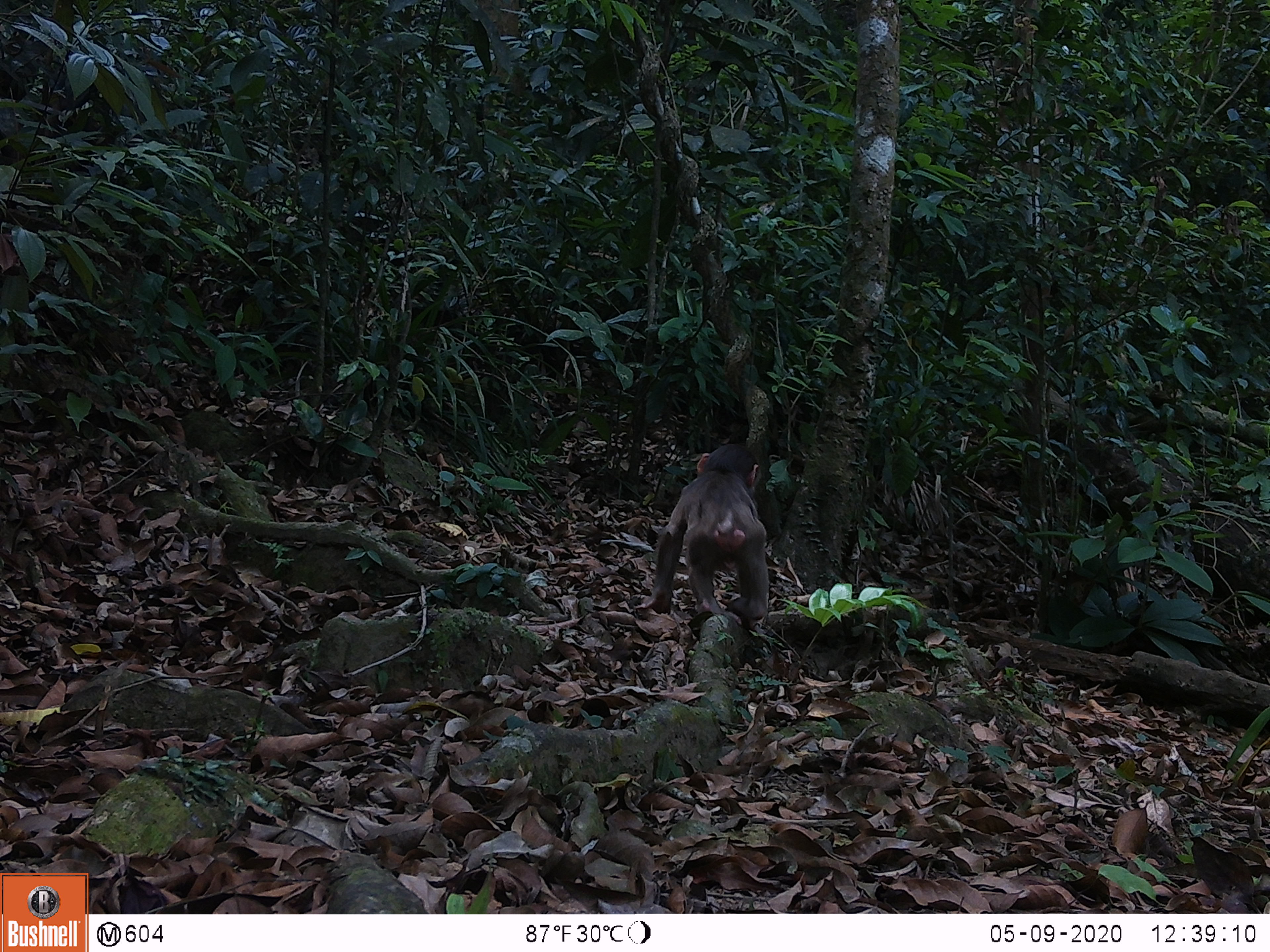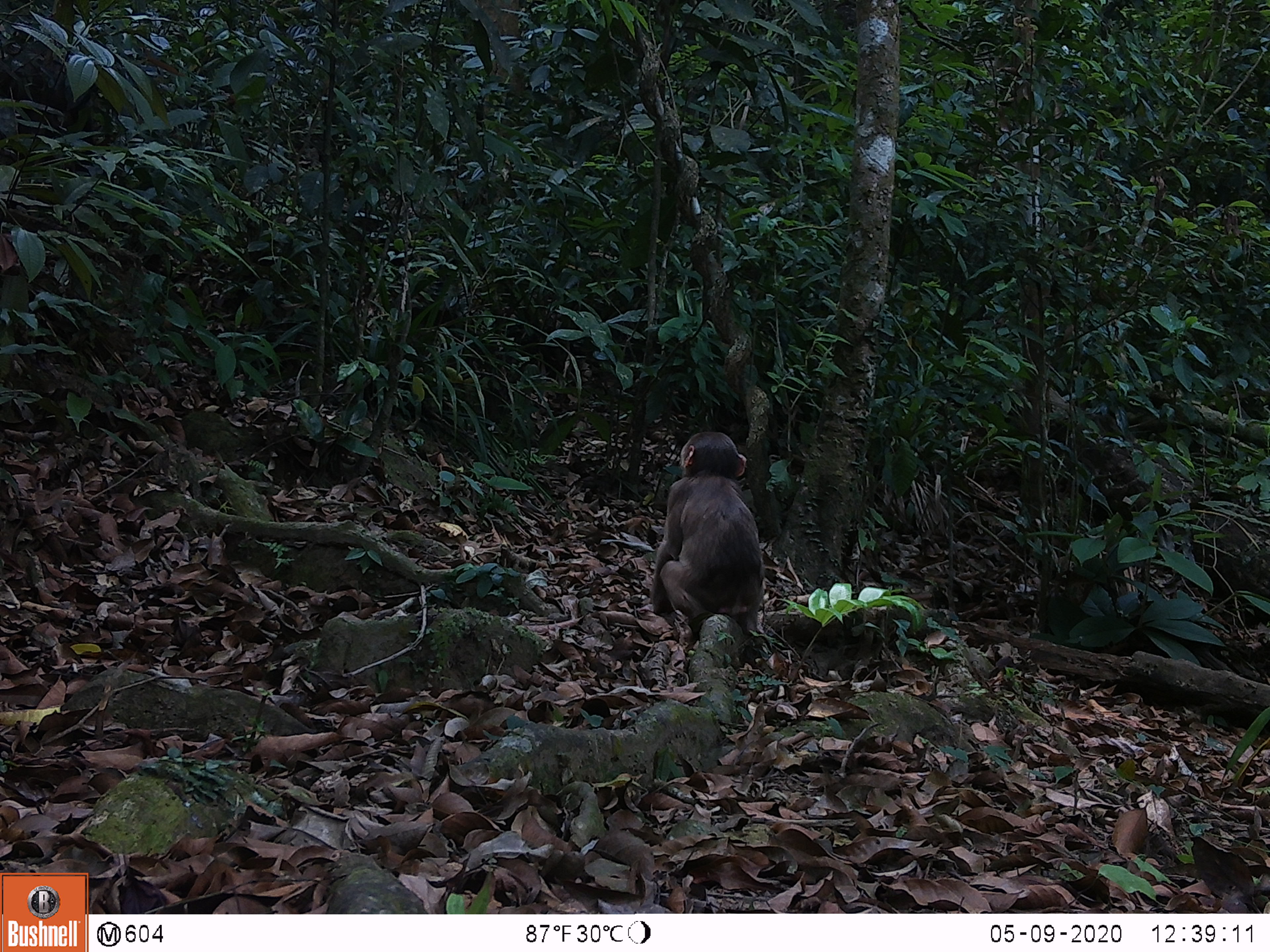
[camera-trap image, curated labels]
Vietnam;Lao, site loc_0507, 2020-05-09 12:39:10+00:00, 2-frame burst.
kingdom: Animalia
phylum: Chordata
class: Mammalia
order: Primates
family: Cercopithecidae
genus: Macaca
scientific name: Macaca arctoides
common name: stump-tailed macaque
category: stump tailed macaque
Stump tailed macaque (stump-tailed macaque) (Macaca arctoides). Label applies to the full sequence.